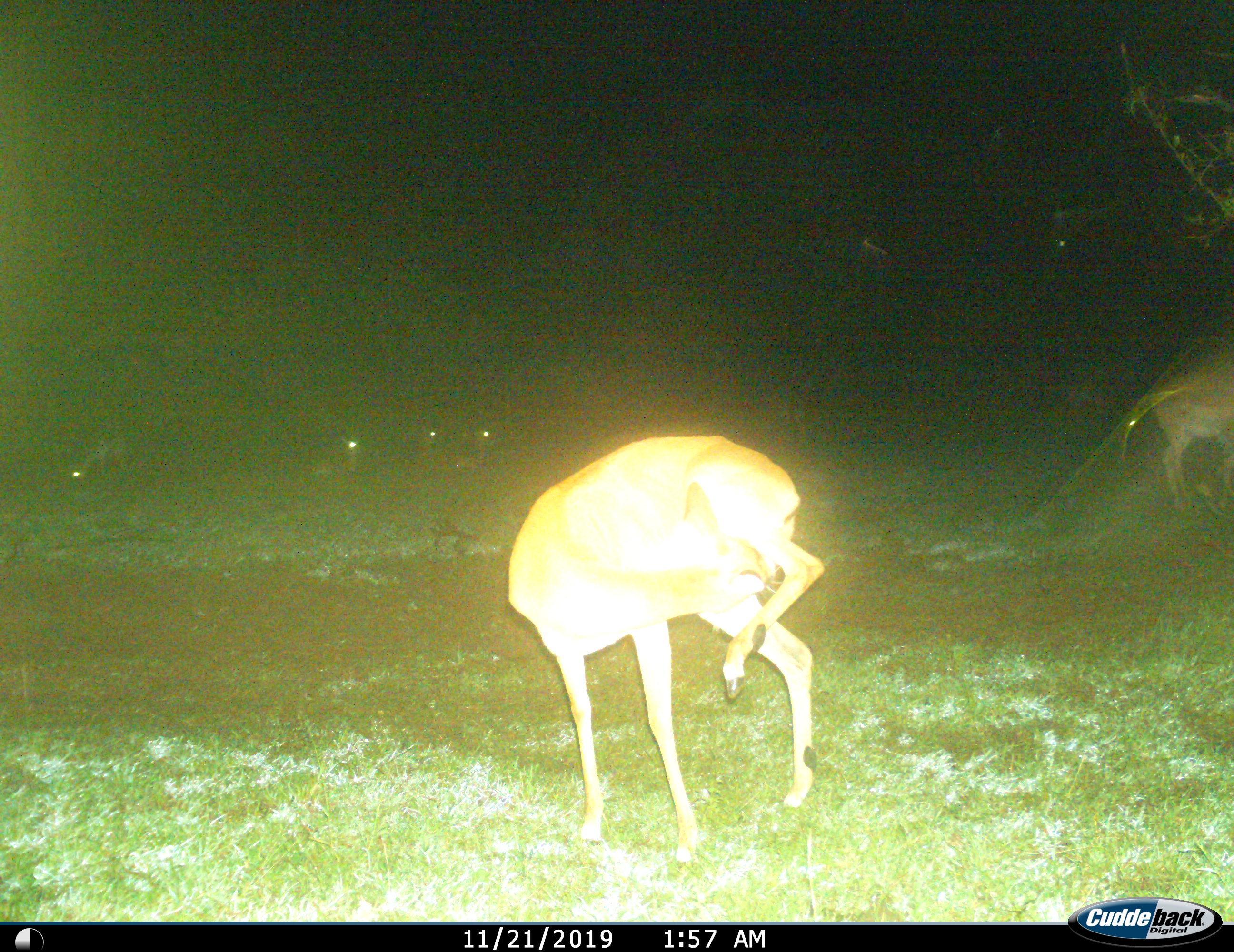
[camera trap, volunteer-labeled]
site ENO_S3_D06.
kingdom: Animalia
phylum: Chordata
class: Mammalia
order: Artiodactyla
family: Bovidae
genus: Aepyceros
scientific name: Aepyceros melampus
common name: impala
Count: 6.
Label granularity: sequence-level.